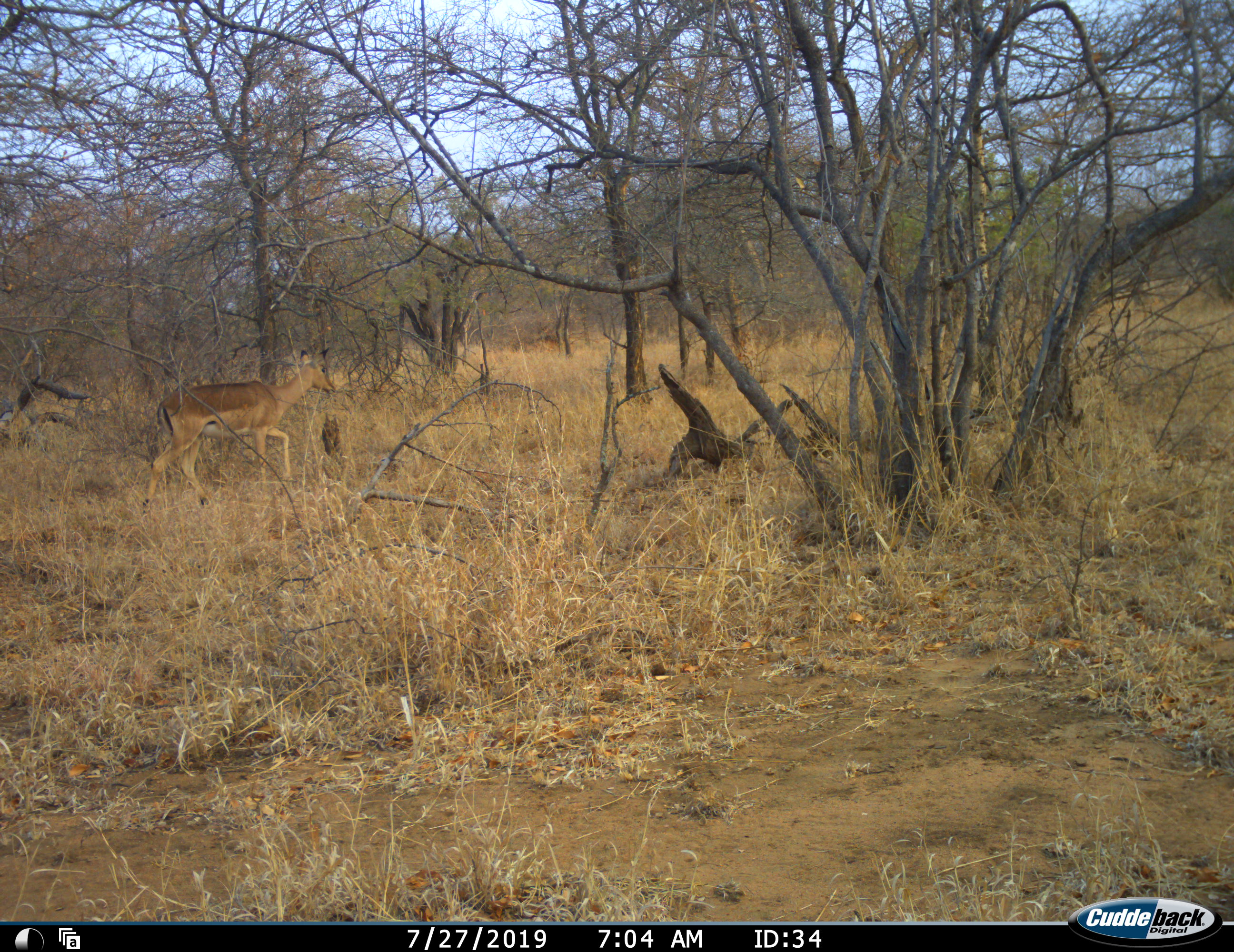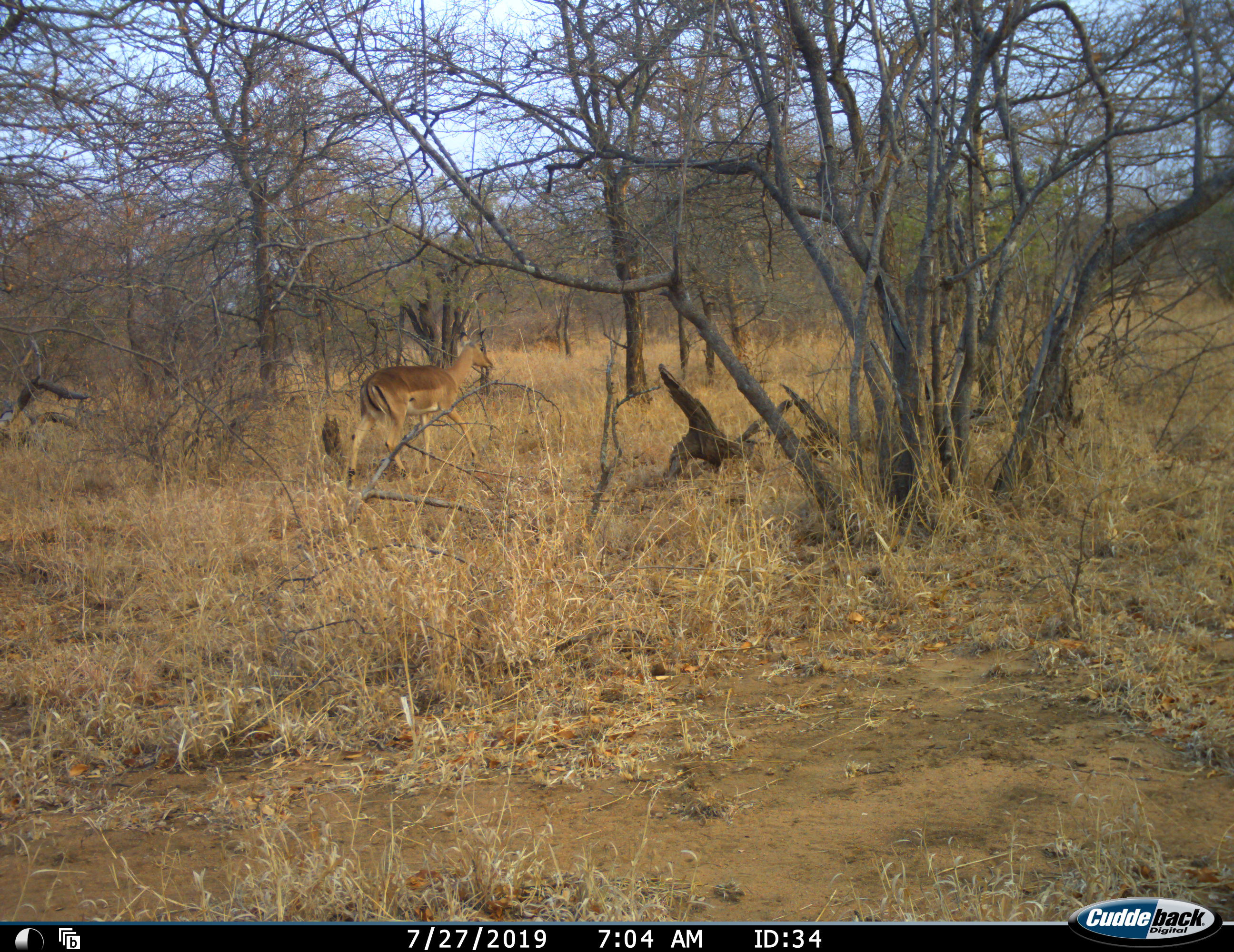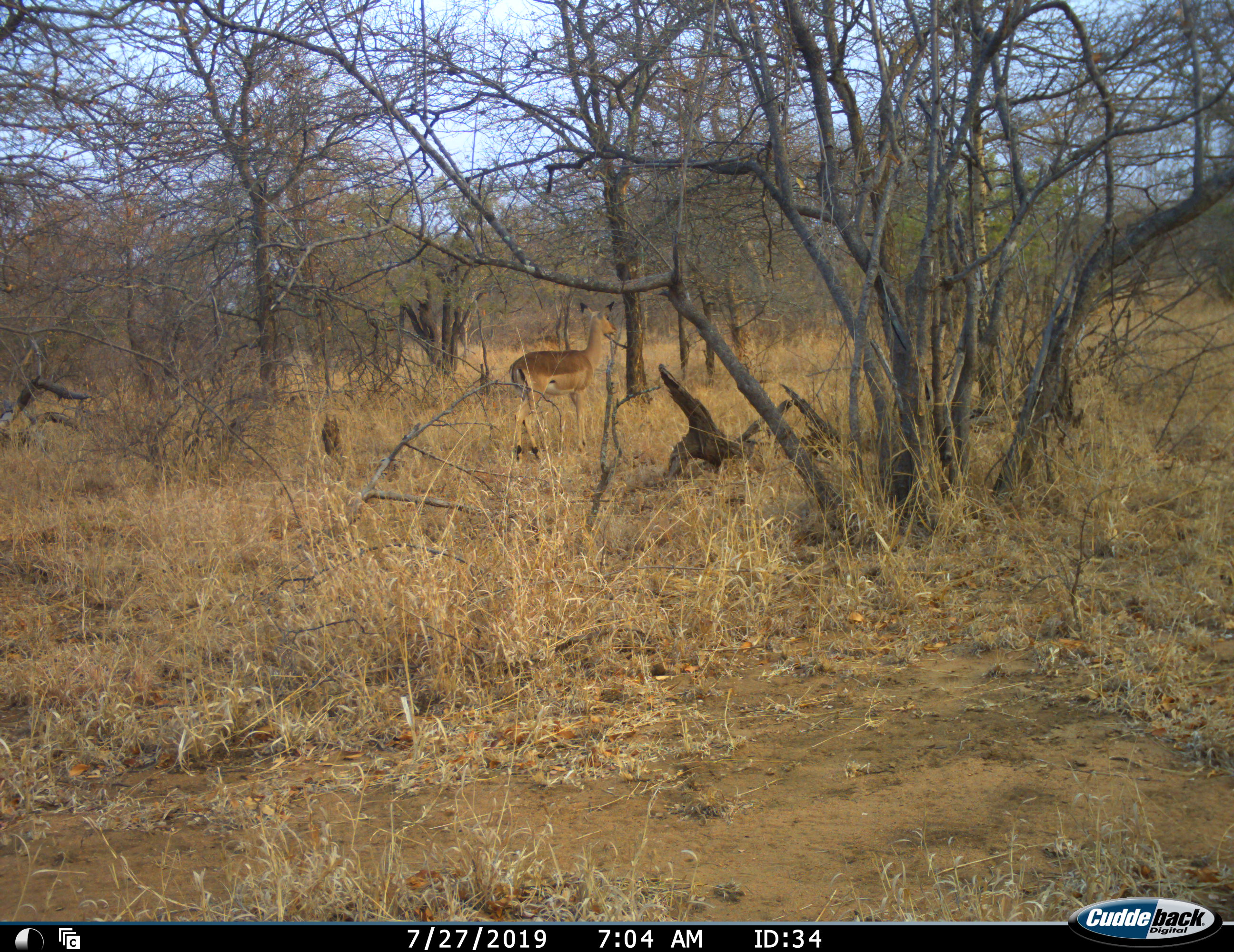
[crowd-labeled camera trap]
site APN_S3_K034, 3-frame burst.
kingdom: Animalia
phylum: Chordata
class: Mammalia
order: Artiodactyla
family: Bovidae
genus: Aepyceros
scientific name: Aepyceros melampus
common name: impala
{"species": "impala (Aepyceros melampus)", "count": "1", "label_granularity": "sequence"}